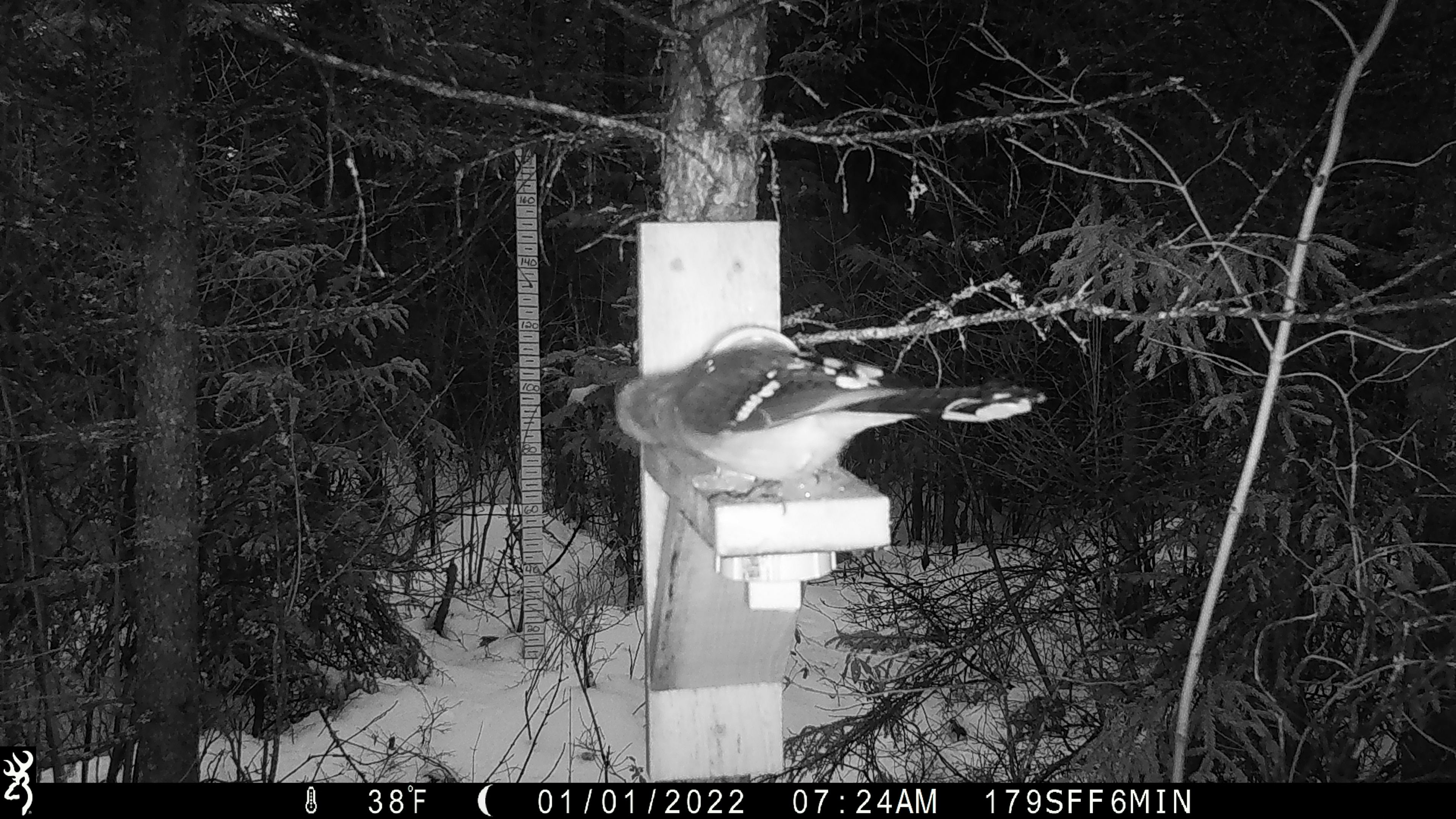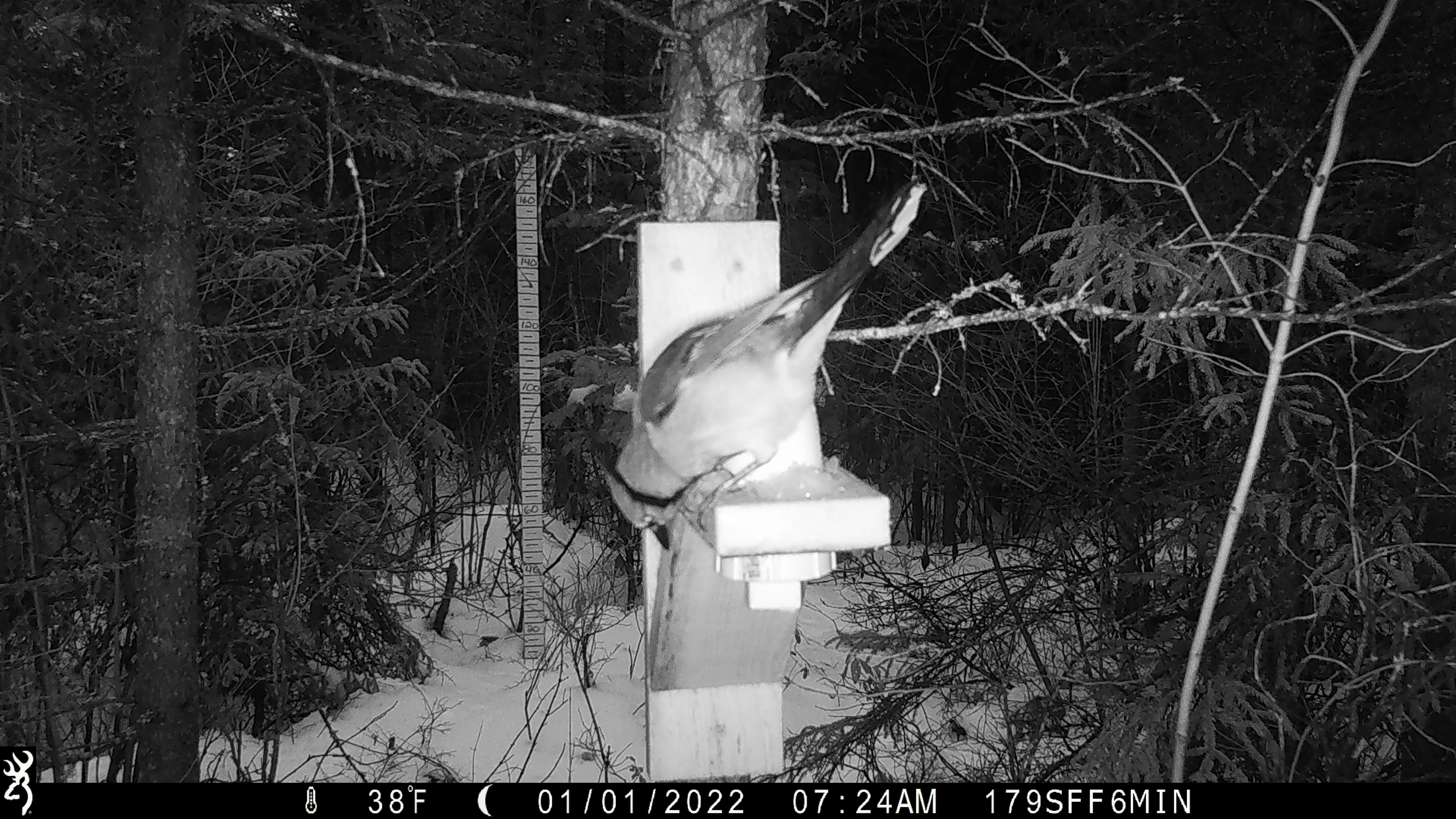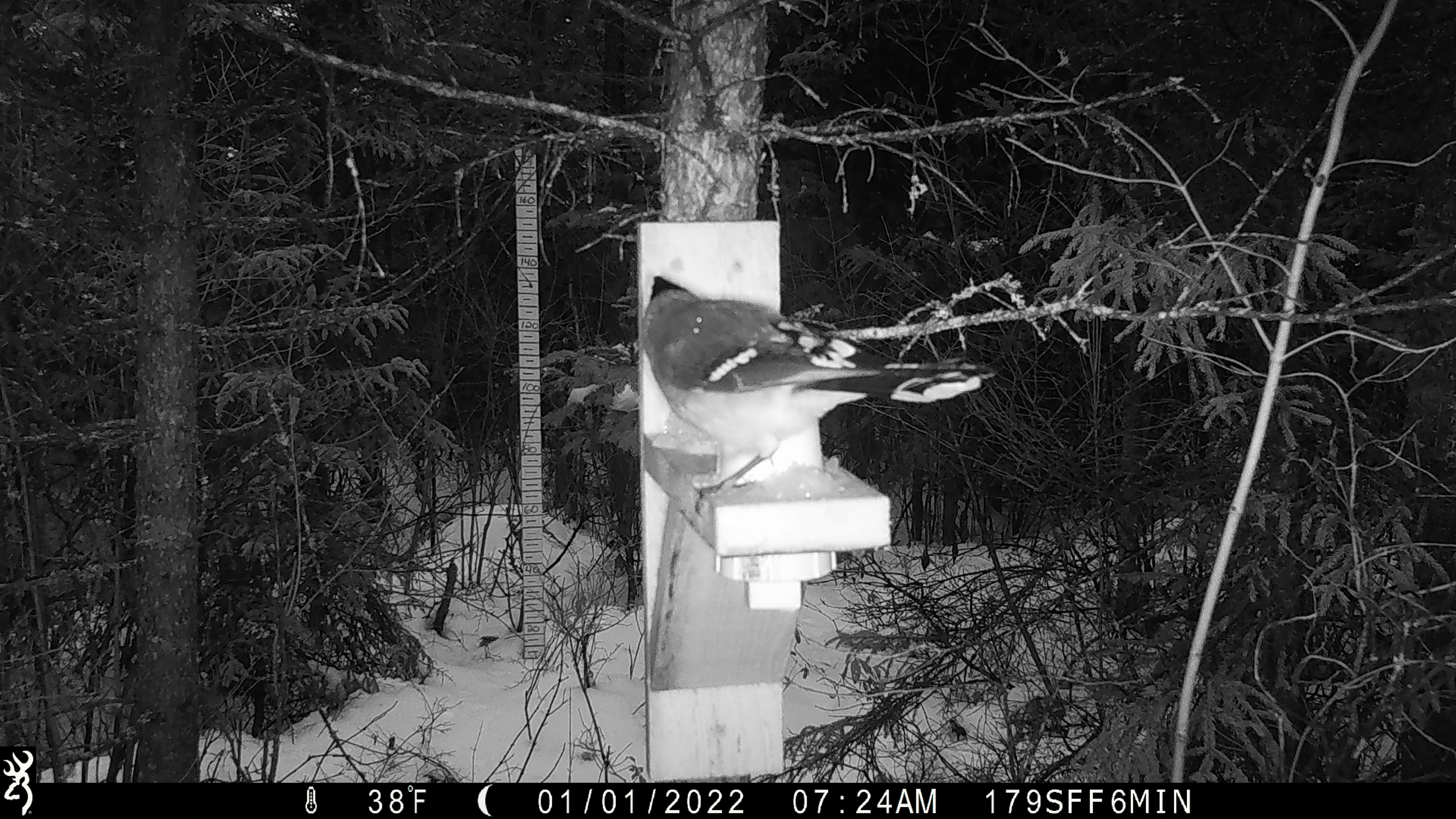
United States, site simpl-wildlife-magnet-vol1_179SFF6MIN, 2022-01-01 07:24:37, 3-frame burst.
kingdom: Animalia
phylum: Chordata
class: Aves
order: Passeriformes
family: Corvidae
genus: Cyanocitta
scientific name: Cyanocitta cristata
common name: blue jay